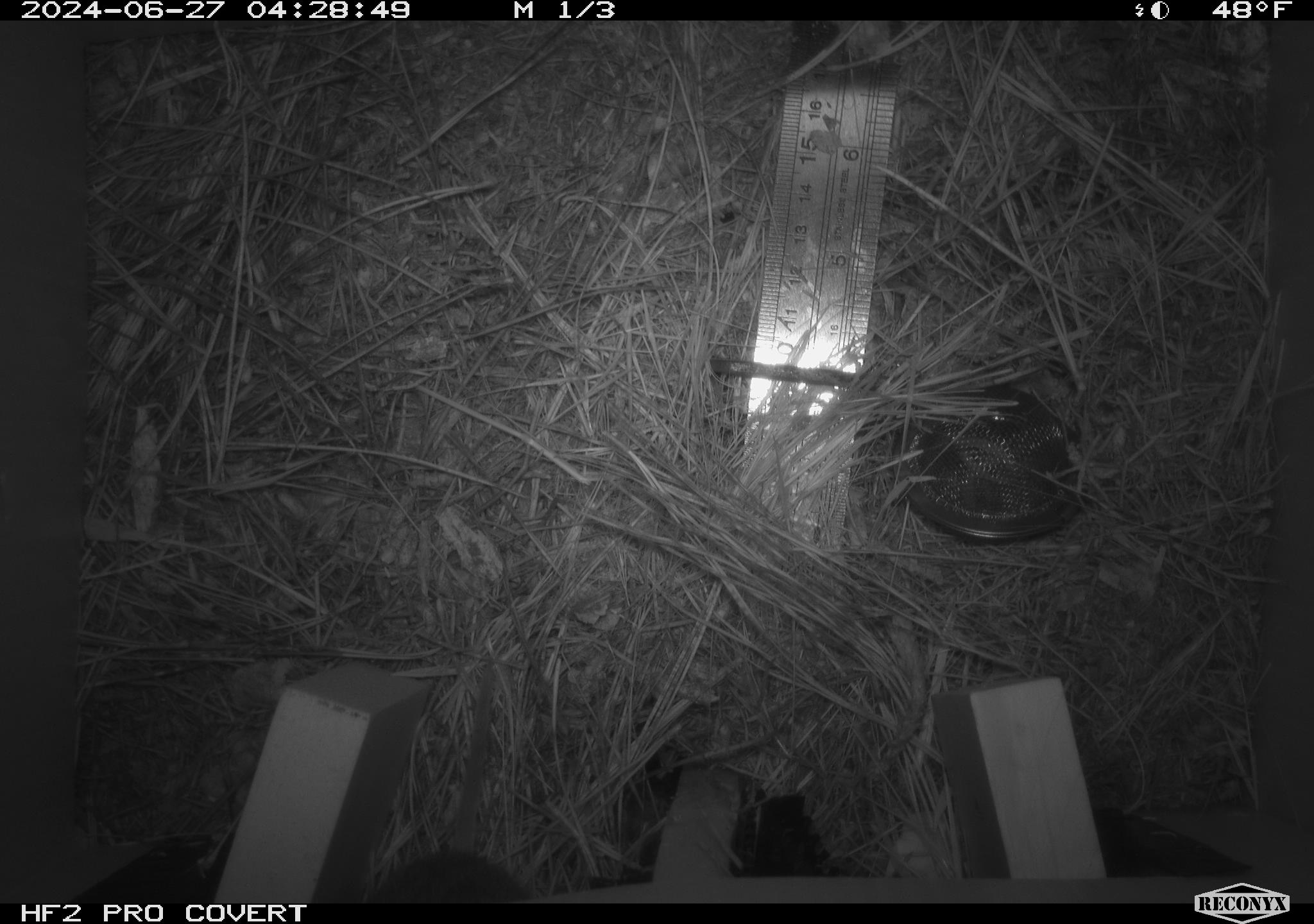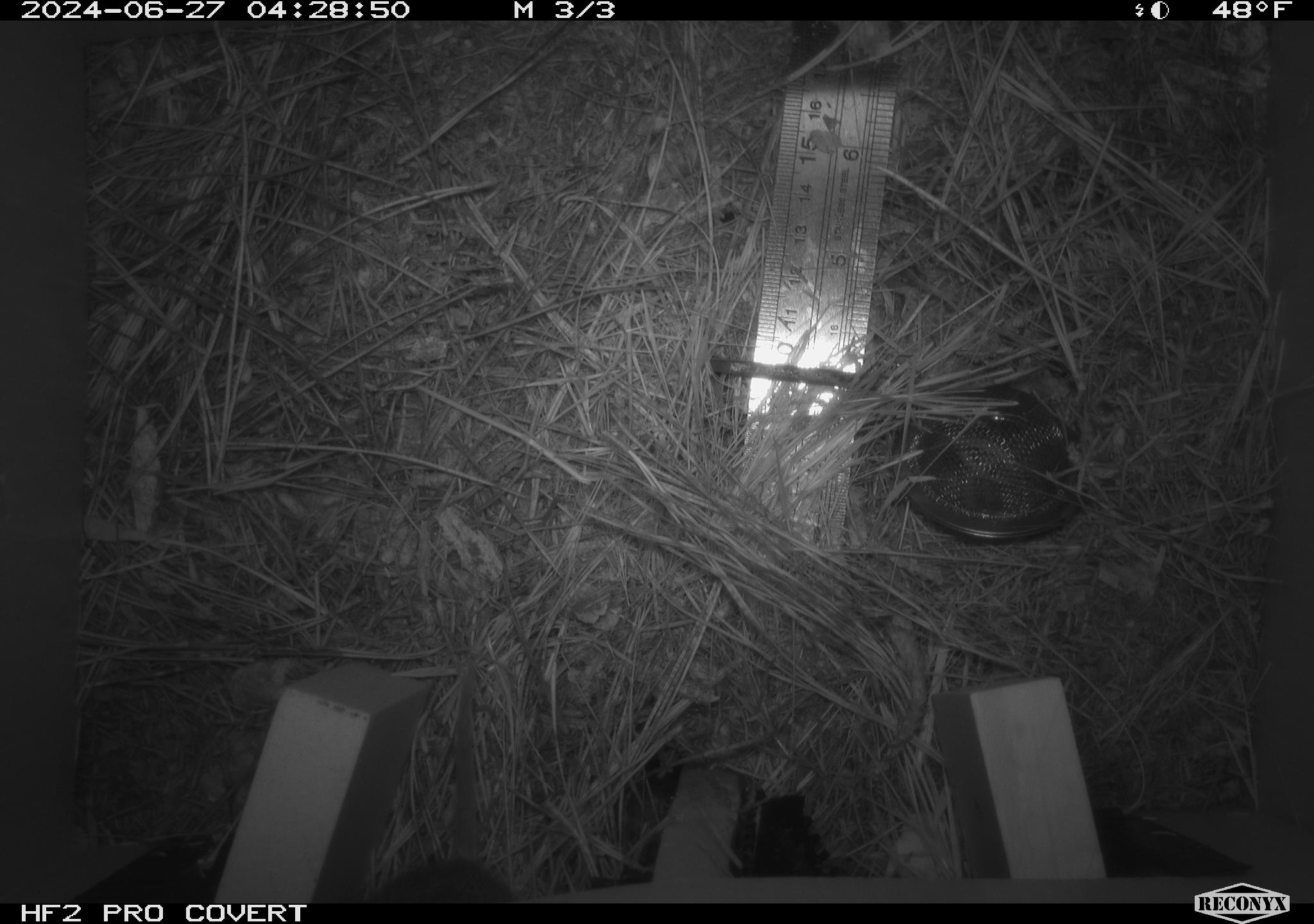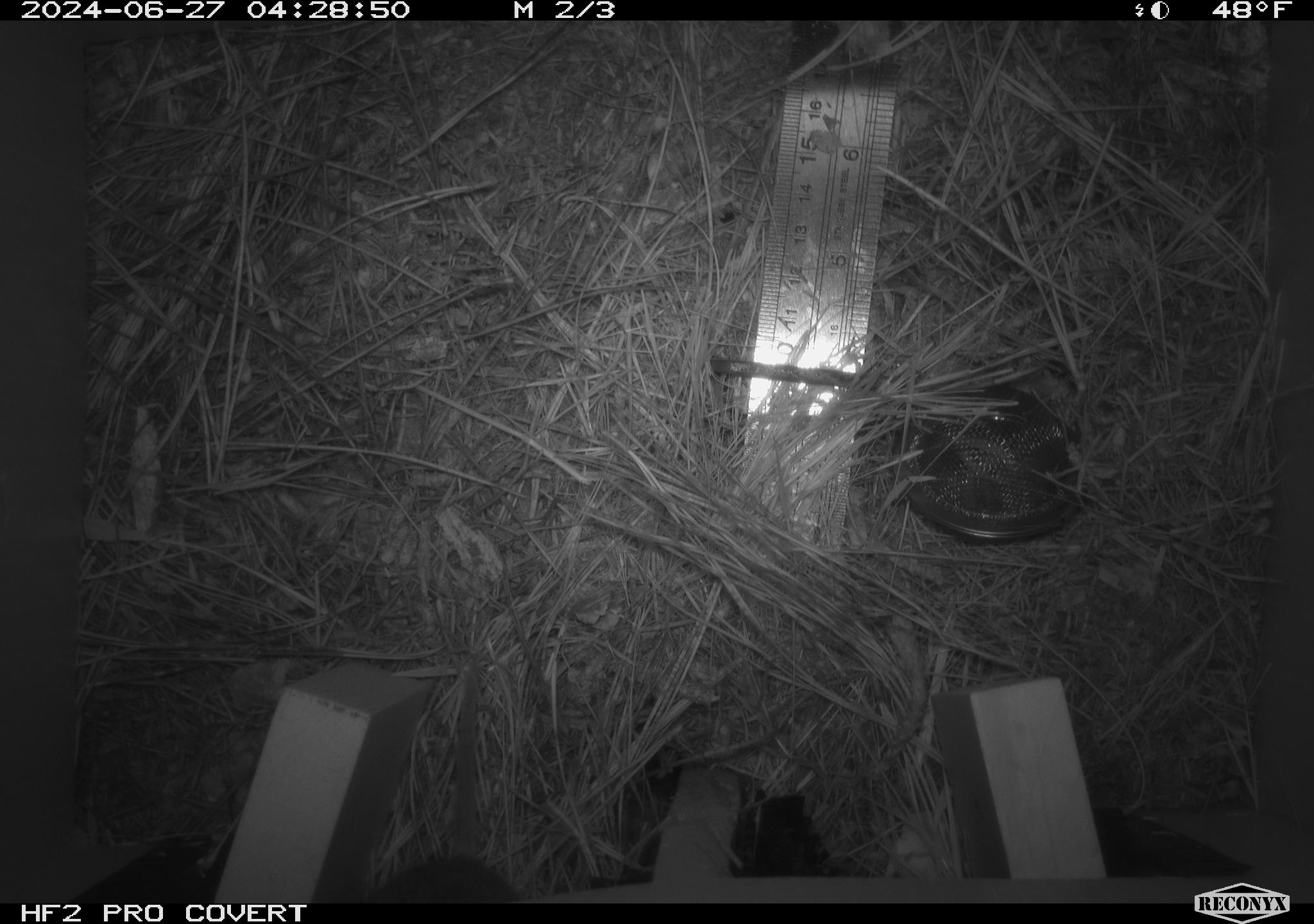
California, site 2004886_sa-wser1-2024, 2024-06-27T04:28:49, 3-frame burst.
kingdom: Animalia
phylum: Chordata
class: Mammalia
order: Rodentia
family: Cricetidae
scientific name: Arvicolinae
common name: voles, lemmings, and muskrats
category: arvicolinae subfamily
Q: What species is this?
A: Arvicolinae subfamily (voles, lemmings, and muskrats) (Arvicolinae).